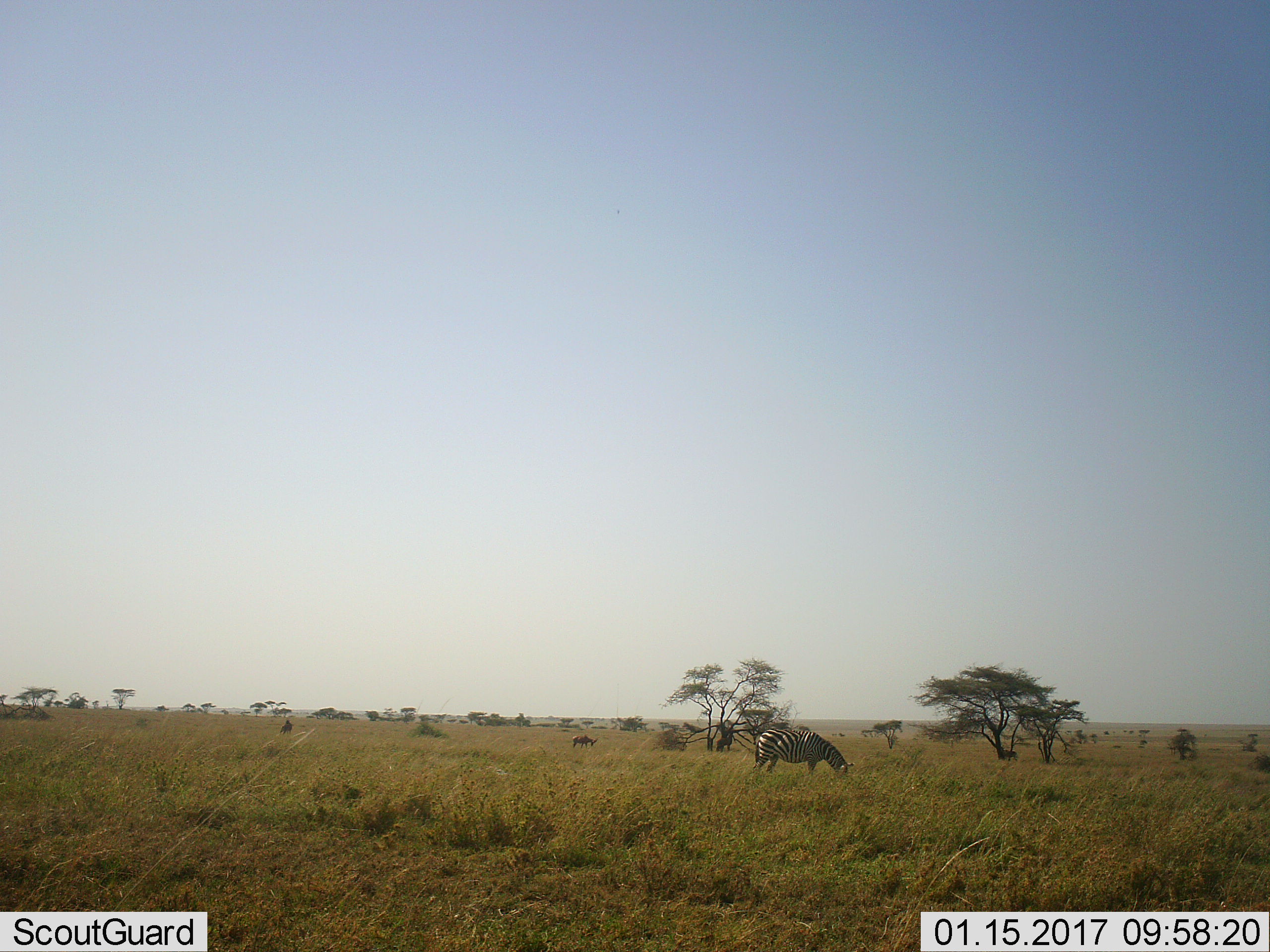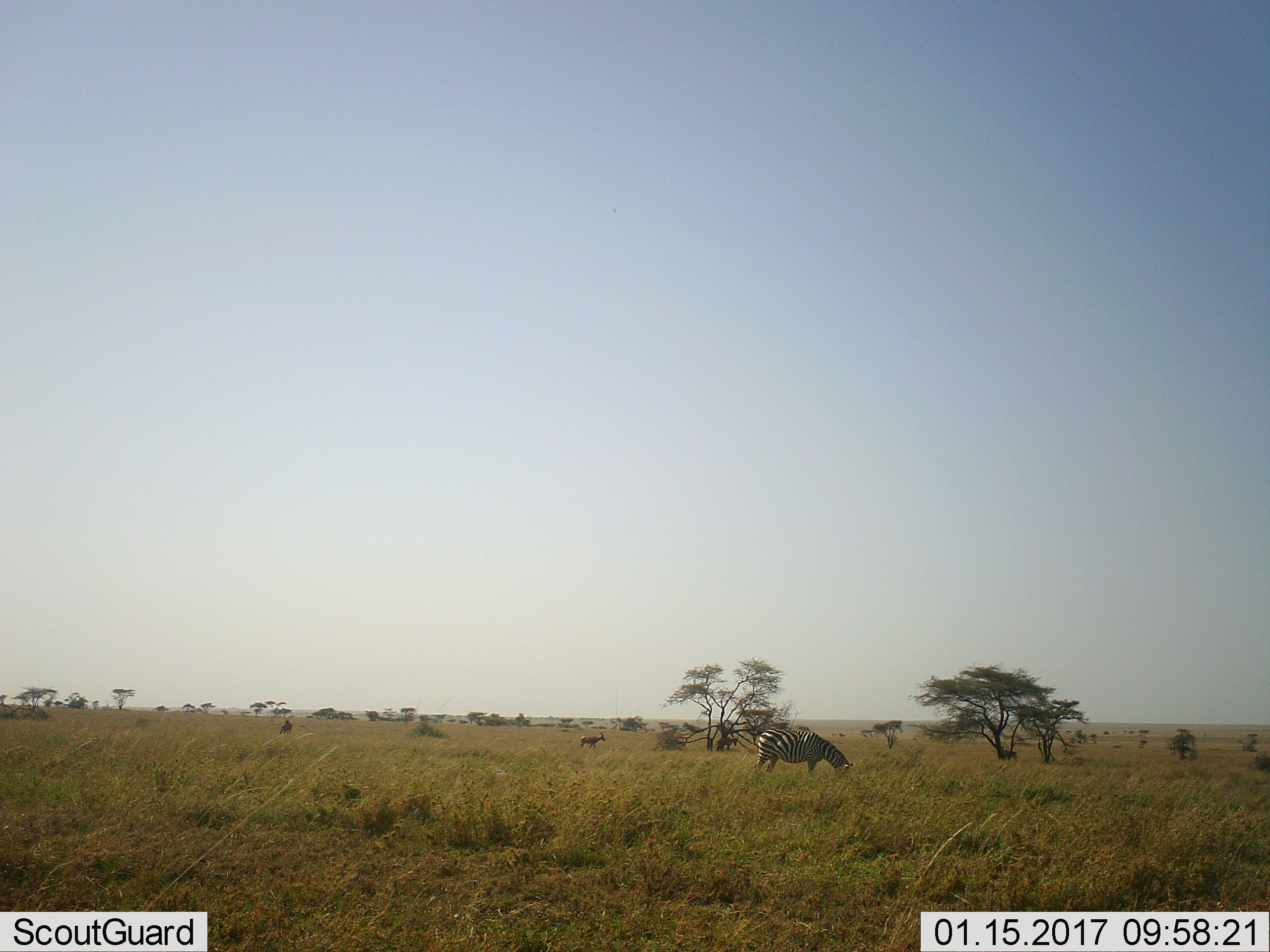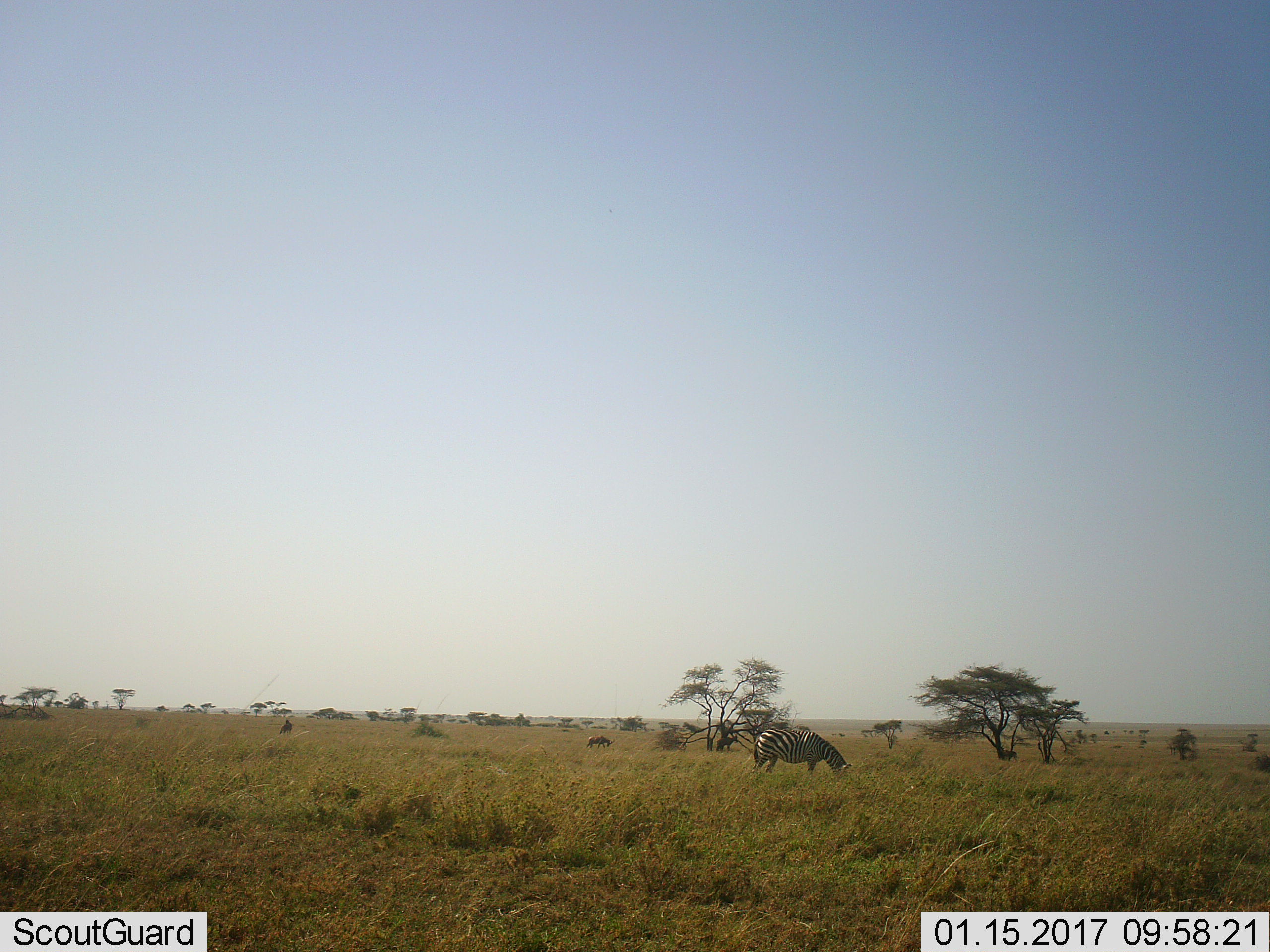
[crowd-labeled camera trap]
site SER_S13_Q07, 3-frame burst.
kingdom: Animalia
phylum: Chordata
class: Mammalia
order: Artiodactyla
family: Bovidae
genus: Damaliscus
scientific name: Damaliscus lunatus jimela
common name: topi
Topi (Damaliscus lunatus jimela), count 2. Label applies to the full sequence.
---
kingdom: Animalia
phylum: Chordata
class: Mammalia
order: Perissodactyla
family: Equidae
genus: Equus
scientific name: Equus quagga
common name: plains zebra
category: zebraplains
Zebraplains (plains zebra) (Equus quagga), count 1. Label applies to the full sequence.